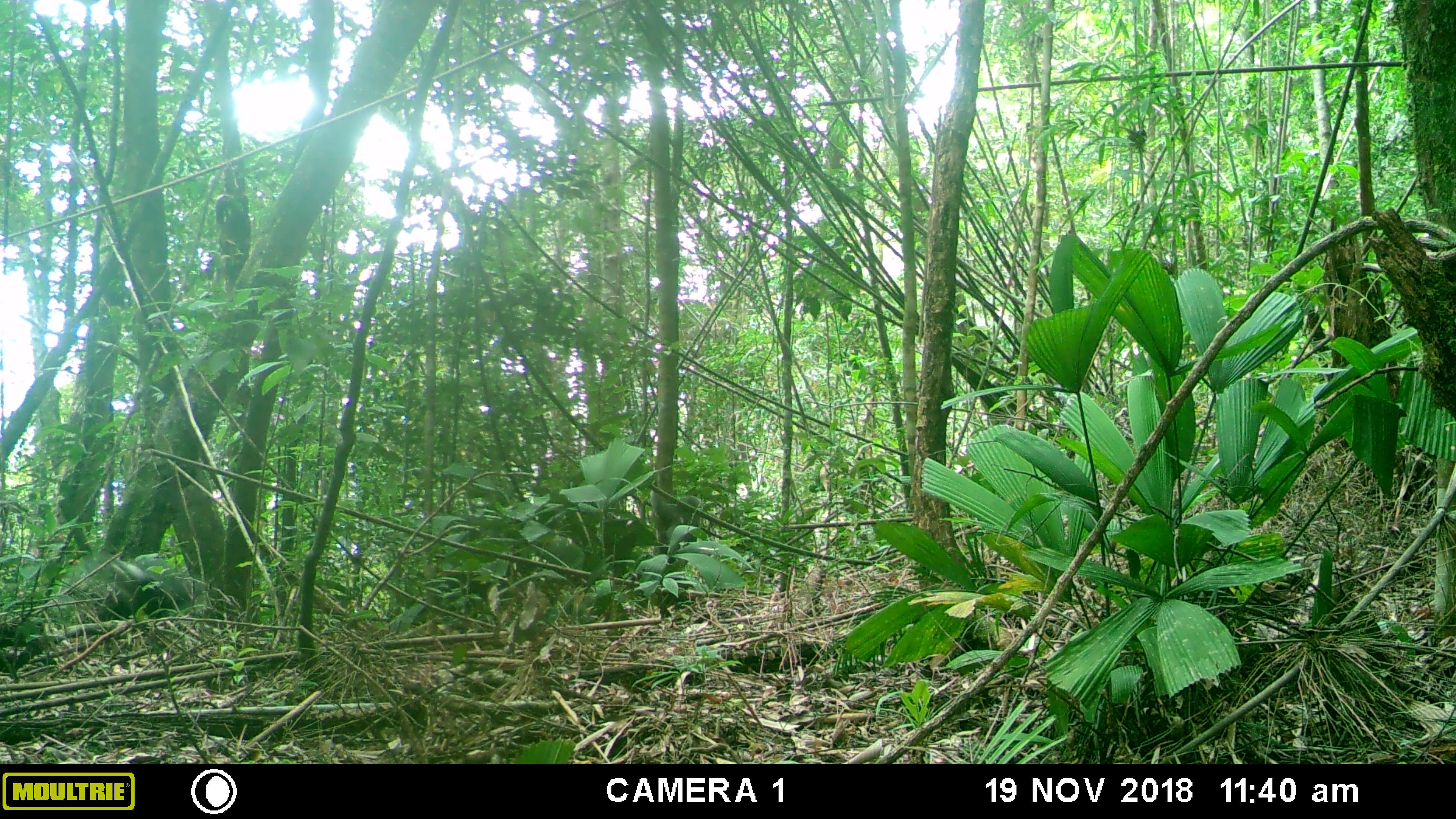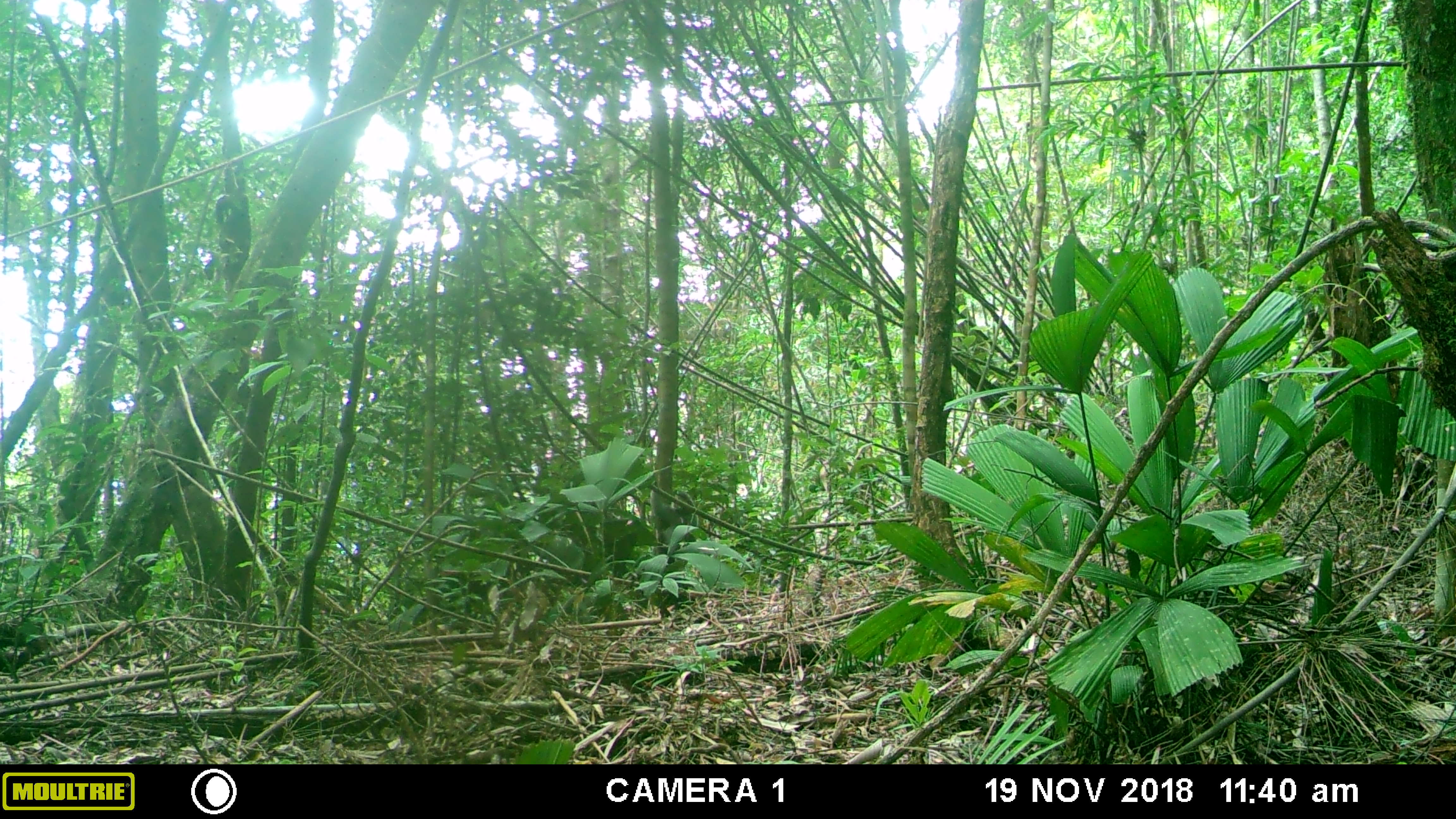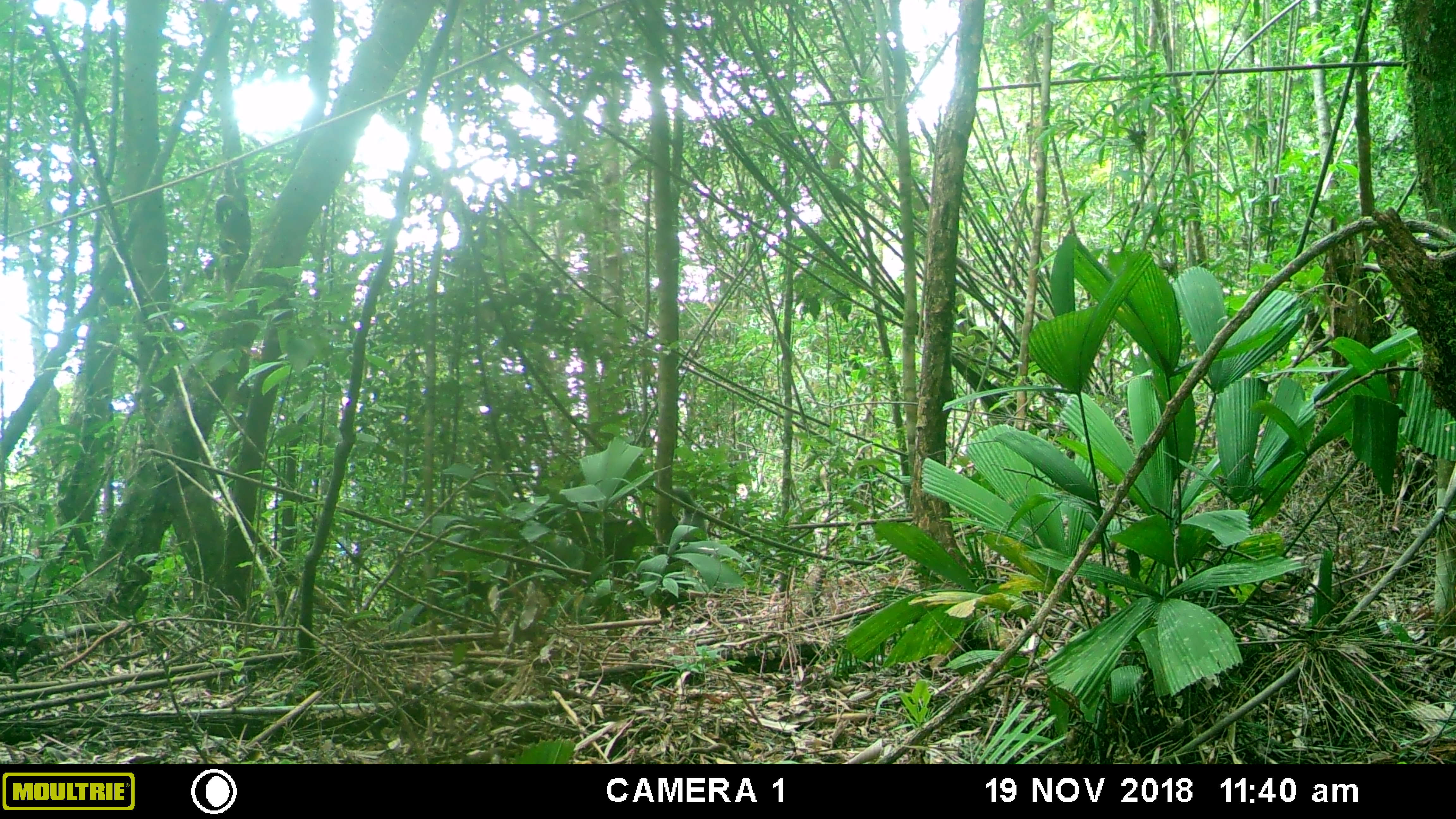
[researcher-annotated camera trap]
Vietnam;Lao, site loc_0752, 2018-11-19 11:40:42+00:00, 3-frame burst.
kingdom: Animalia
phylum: Chordata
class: Mammalia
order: Primates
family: Cercopithecidae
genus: Pygathrix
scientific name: Pygathrix nemaeus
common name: red-shanked douc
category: red shanked douc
Red shanked douc (red-shanked douc) (Pygathrix nemaeus). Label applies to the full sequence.